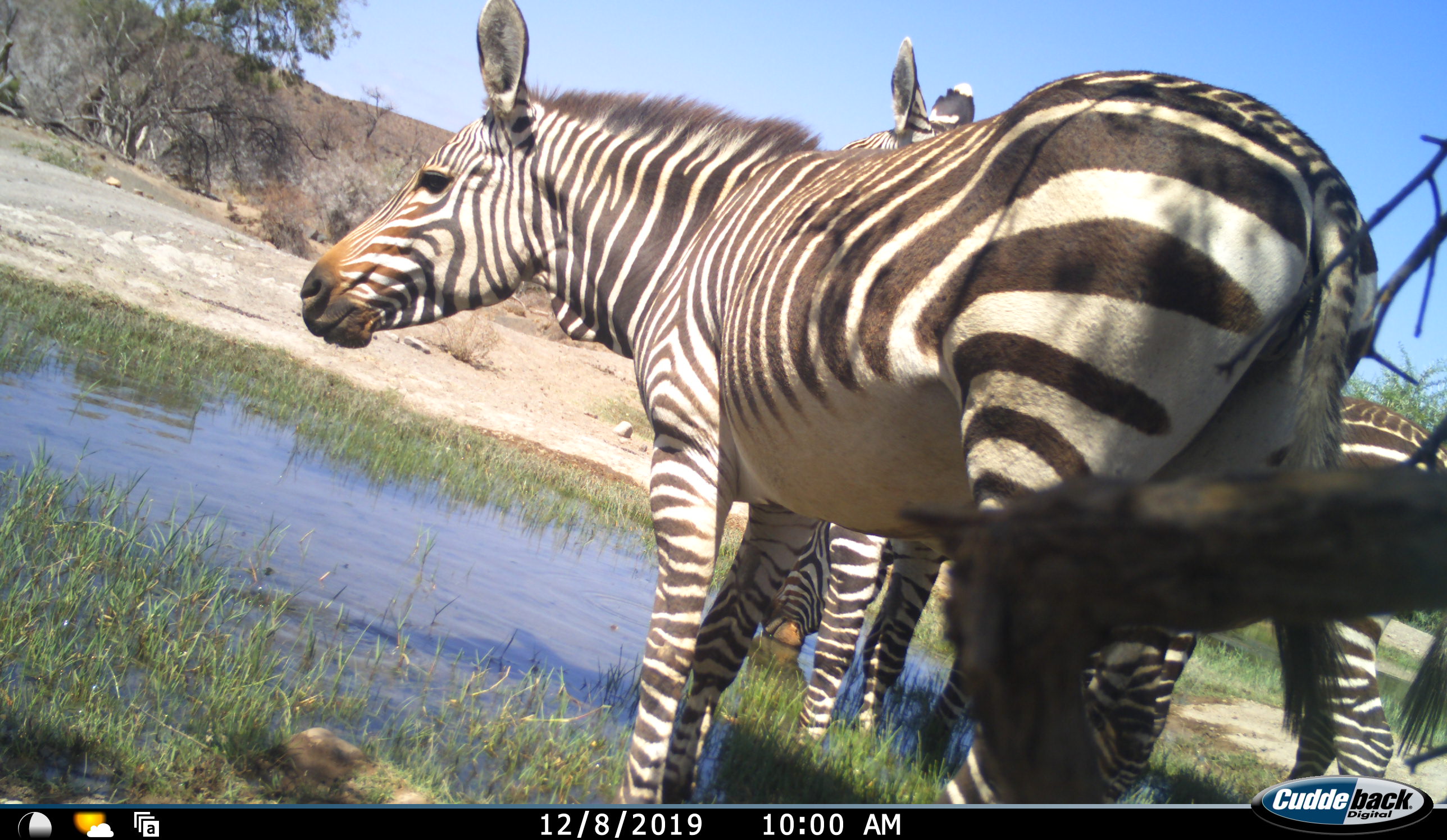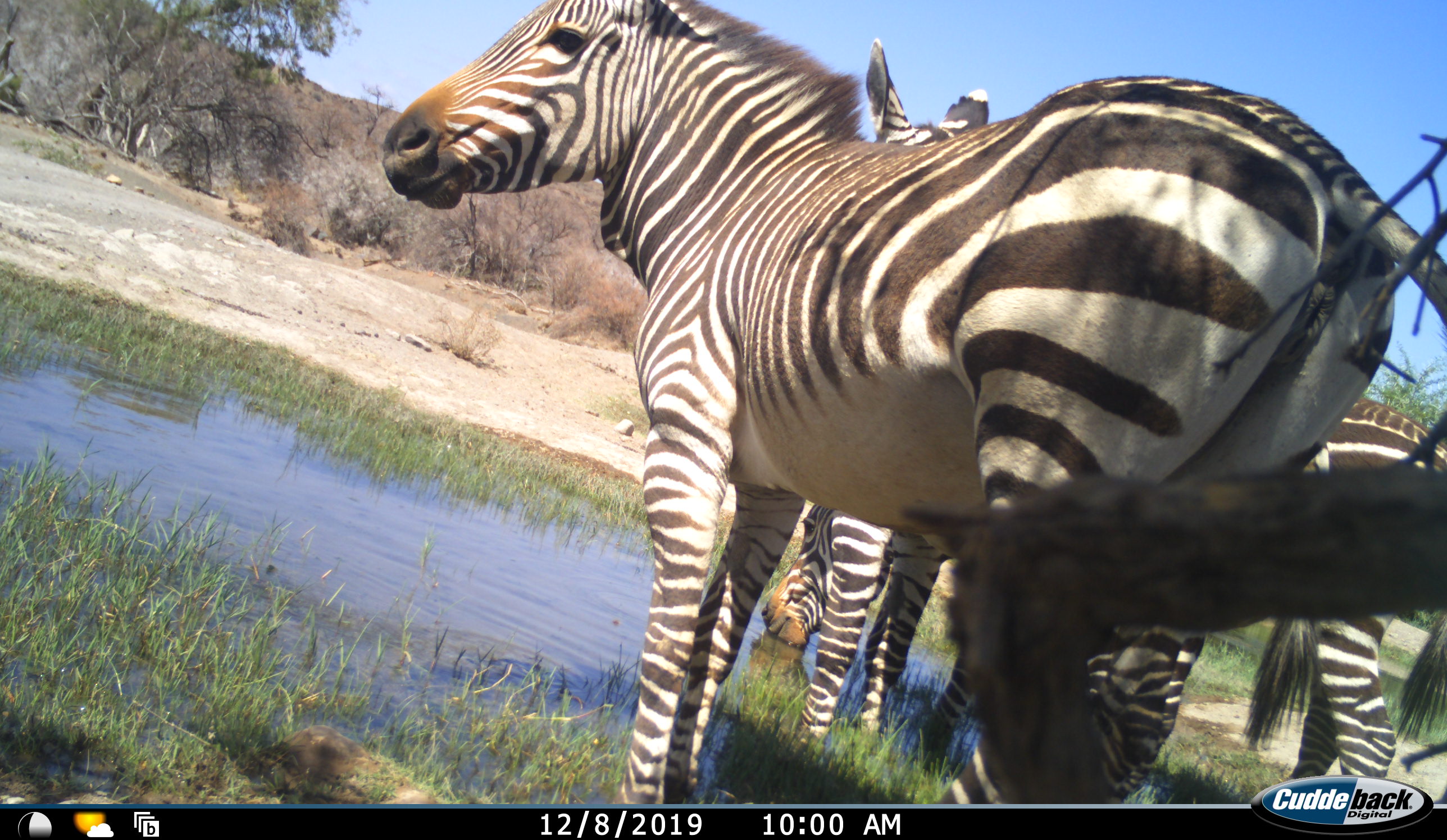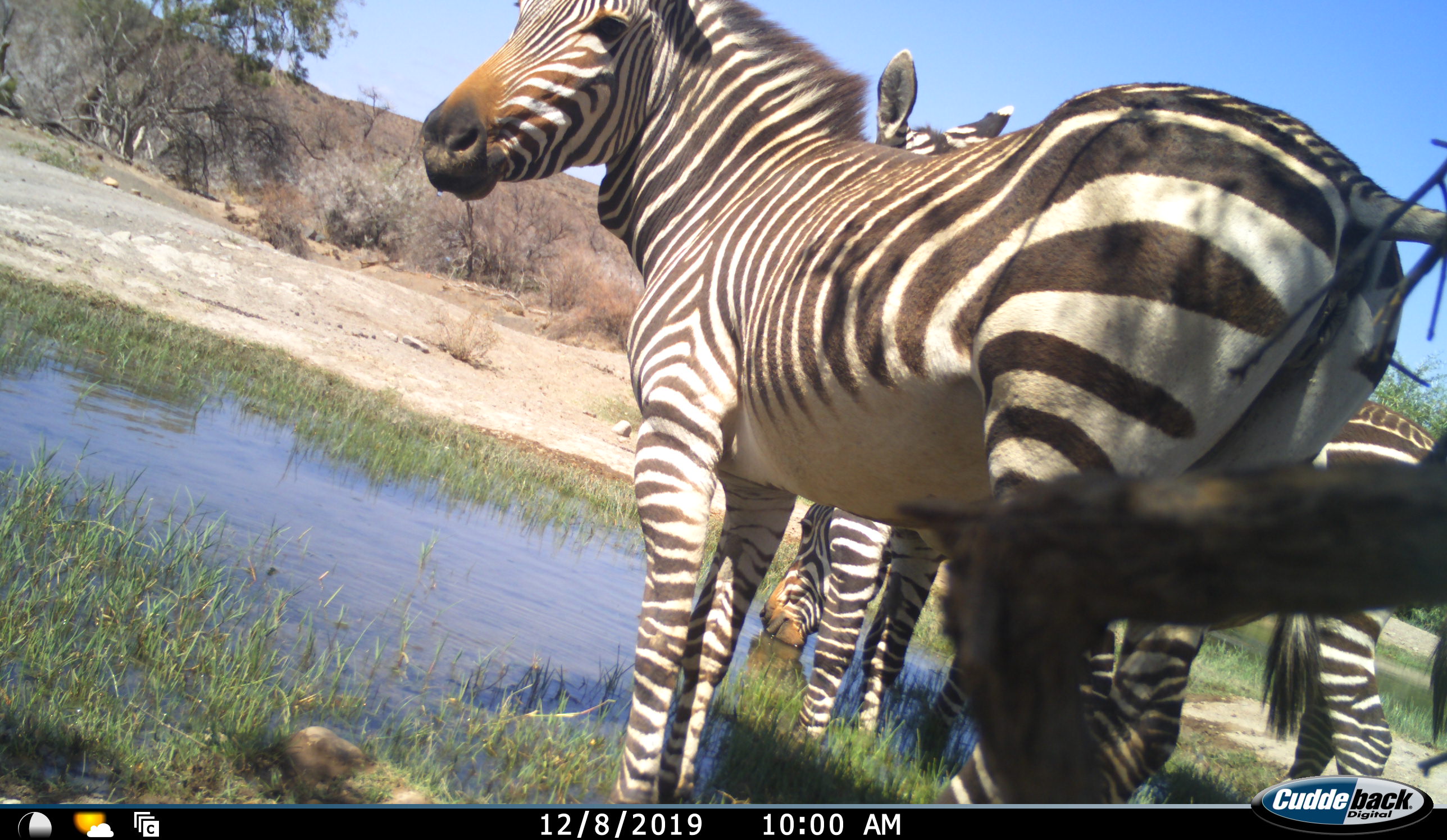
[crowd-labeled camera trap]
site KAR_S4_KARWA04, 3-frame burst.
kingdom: Animalia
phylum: Chordata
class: Mammalia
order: Perissodactyla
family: Equidae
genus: Equus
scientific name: Equus zebra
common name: mountain zebra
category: zebramountain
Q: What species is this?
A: Zebramountain (mountain zebra) (Equus zebra).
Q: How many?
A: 3.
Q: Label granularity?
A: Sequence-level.